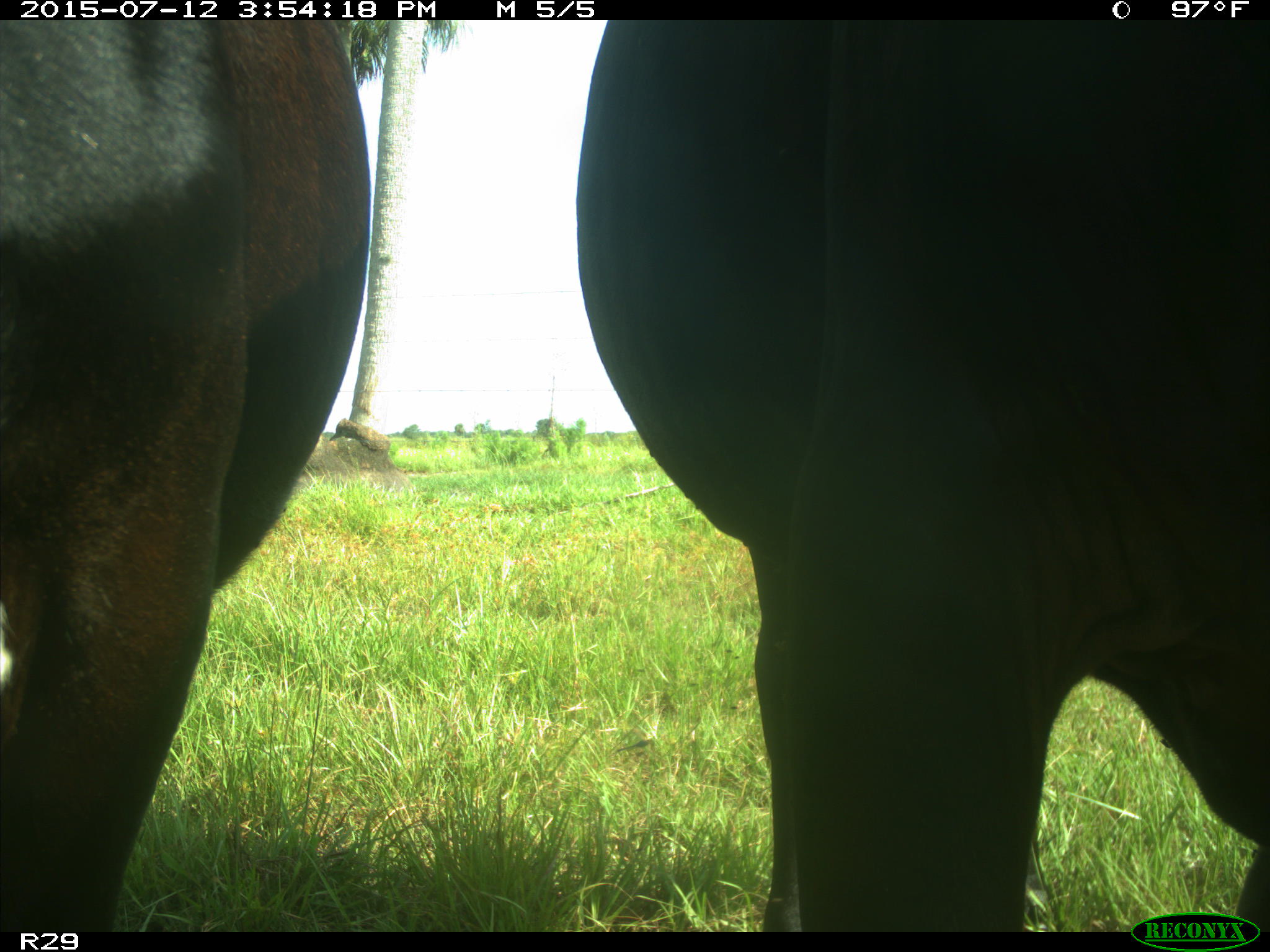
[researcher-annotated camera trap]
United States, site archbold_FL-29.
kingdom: Animalia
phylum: Chordata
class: Mammalia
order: Artiodactyla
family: Bovidae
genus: Bos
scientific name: Bos taurus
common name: domestic cow